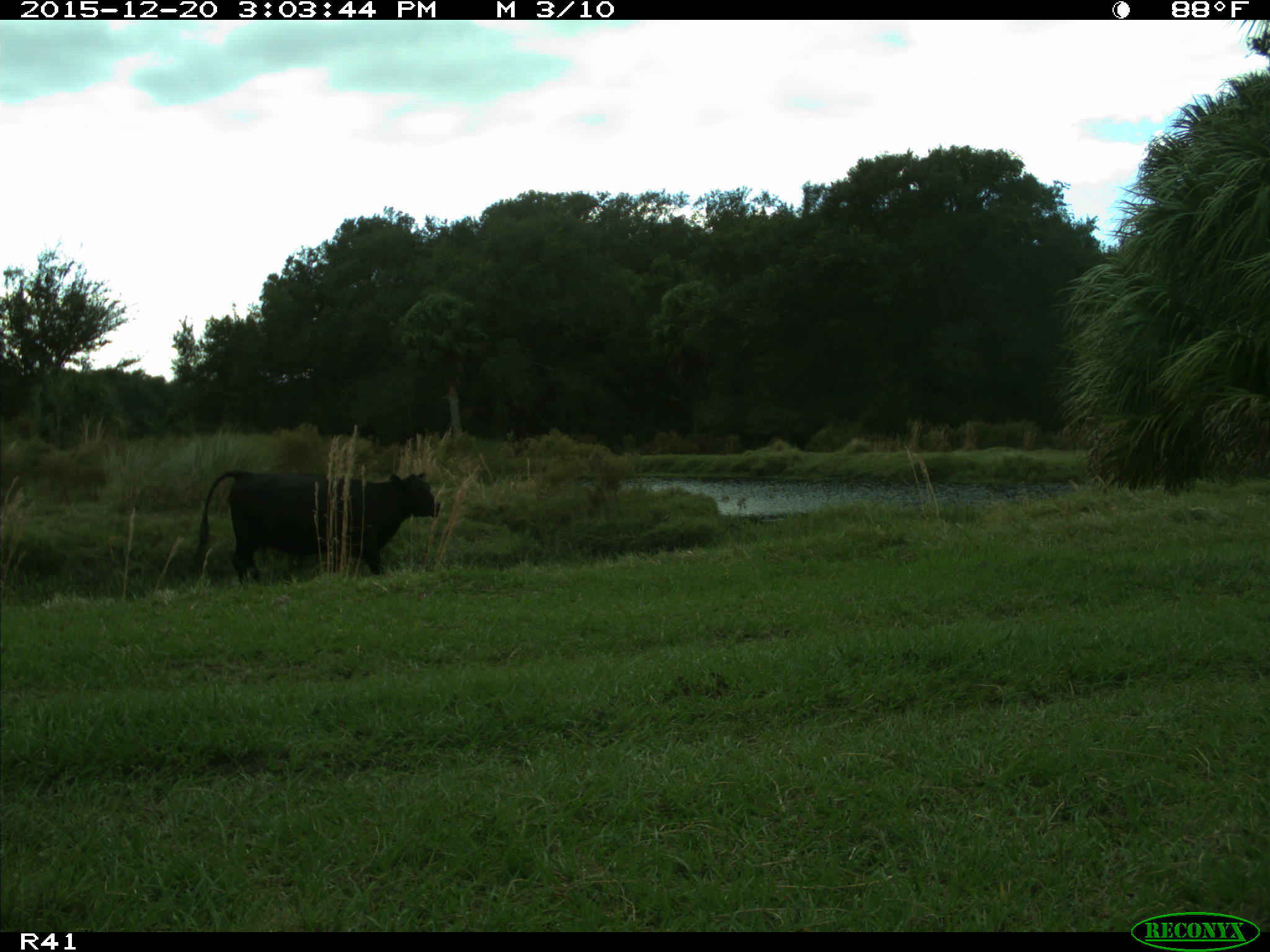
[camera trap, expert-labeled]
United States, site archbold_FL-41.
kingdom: Animalia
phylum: Chordata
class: Mammalia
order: Artiodactyla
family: Bovidae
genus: Bos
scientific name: Bos taurus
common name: domestic cow